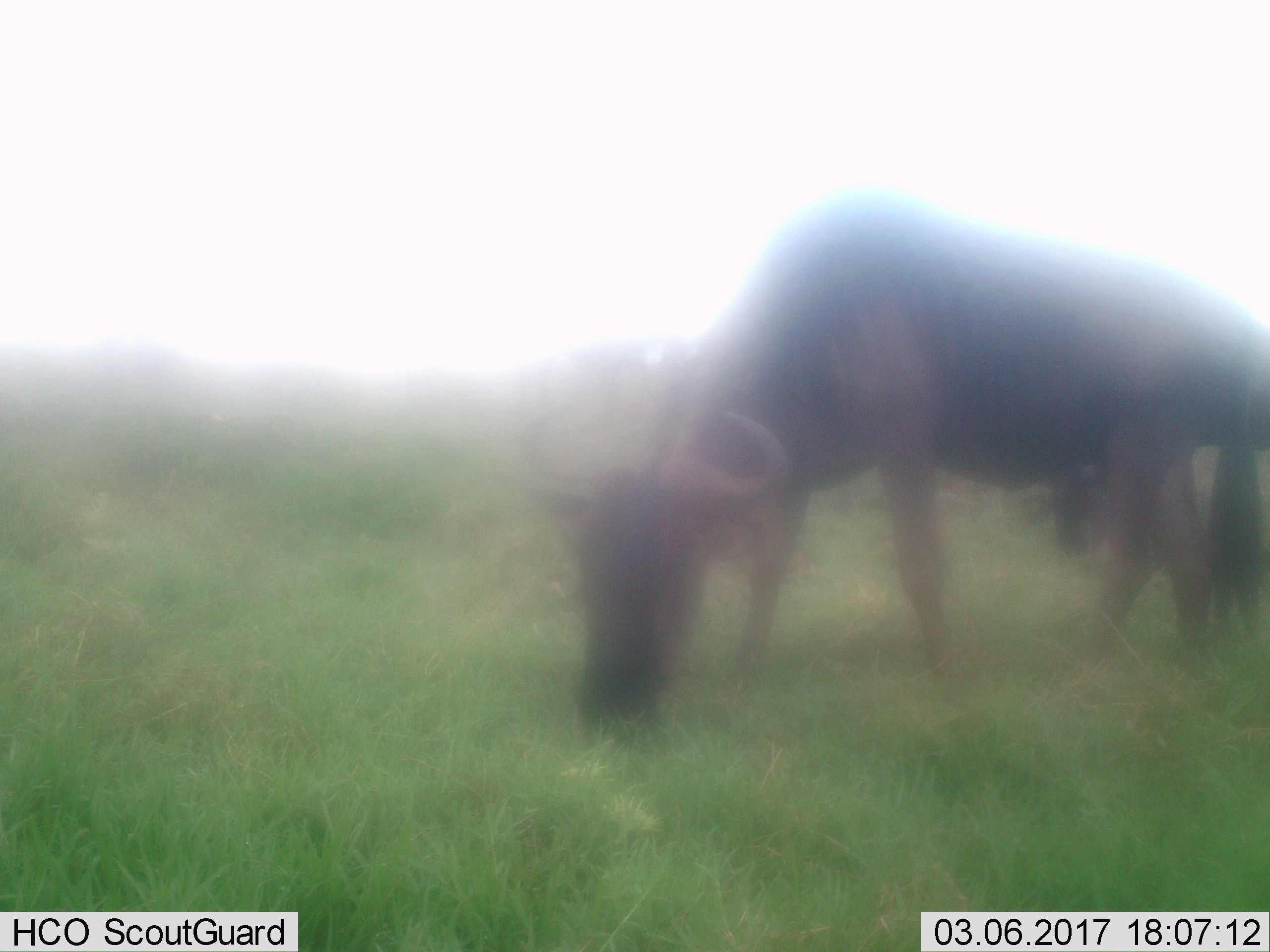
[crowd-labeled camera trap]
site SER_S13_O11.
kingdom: Animalia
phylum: Chordata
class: Mammalia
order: Artiodactyla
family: Bovidae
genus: Connochaetes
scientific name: Connochaetes taurinus taurinus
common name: blue wildebeest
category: wildebeestblue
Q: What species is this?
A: Wildebeestblue (blue wildebeest) (Connochaetes taurinus taurinus).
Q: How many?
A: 1.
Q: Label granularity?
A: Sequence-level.